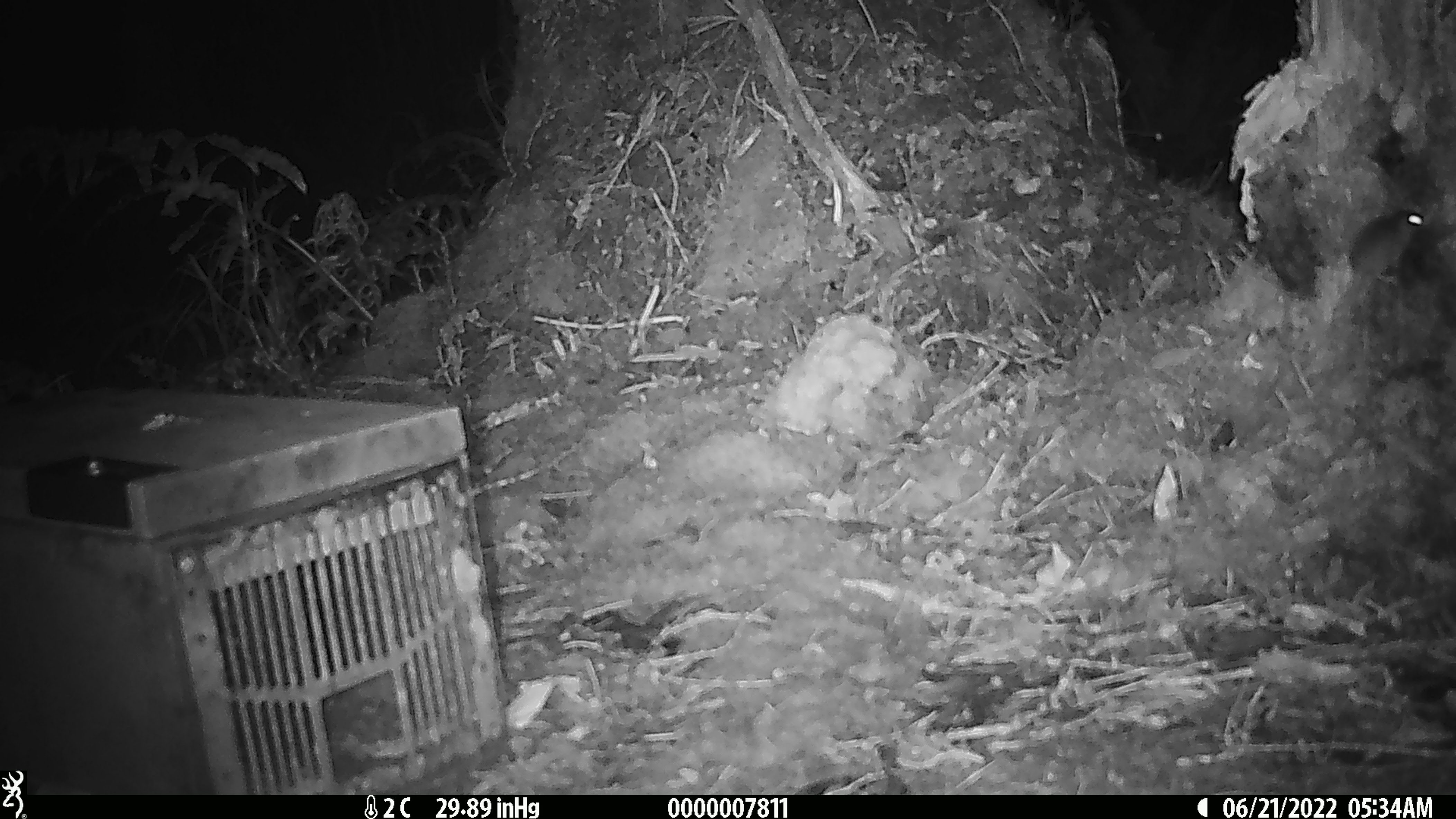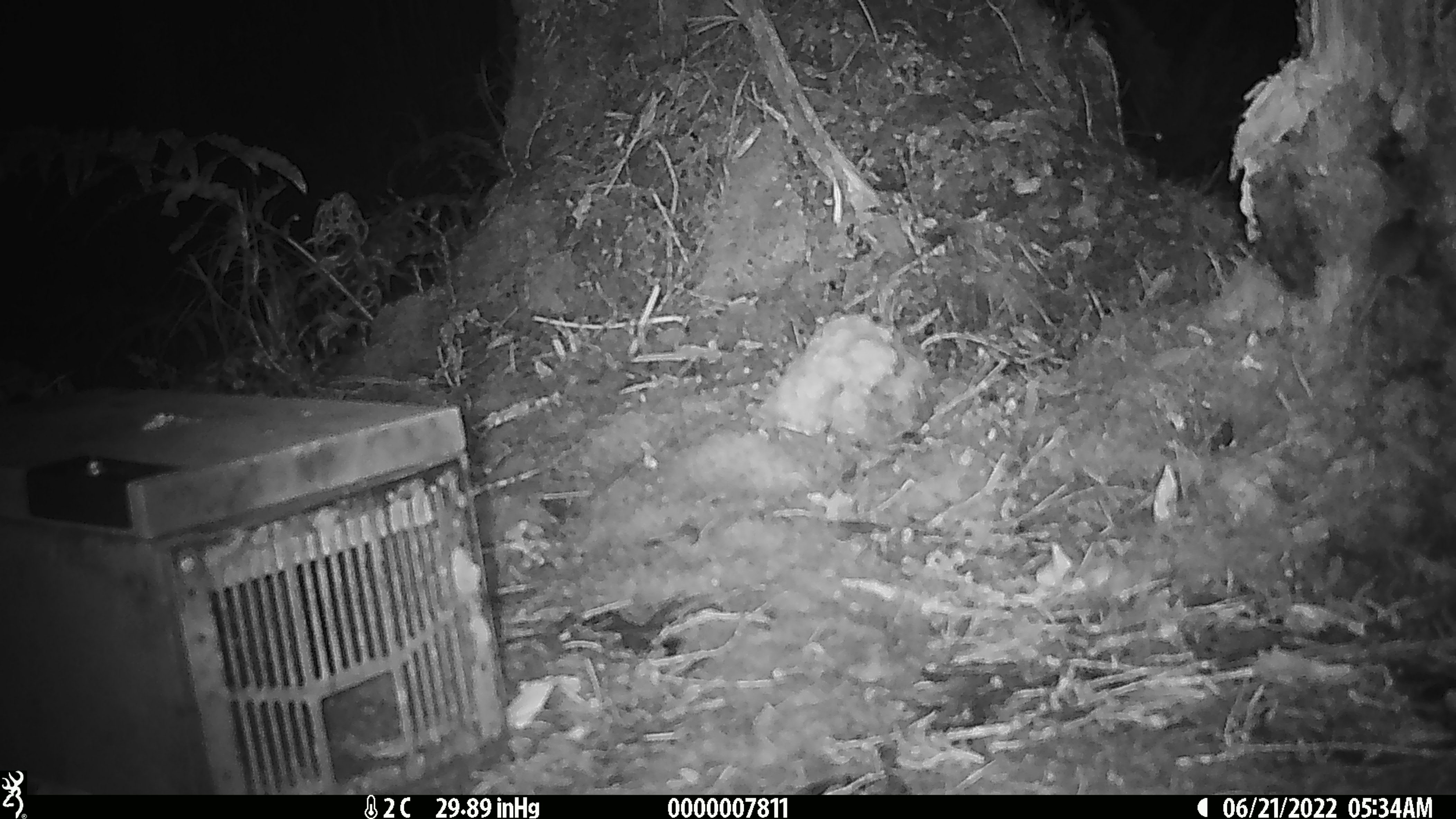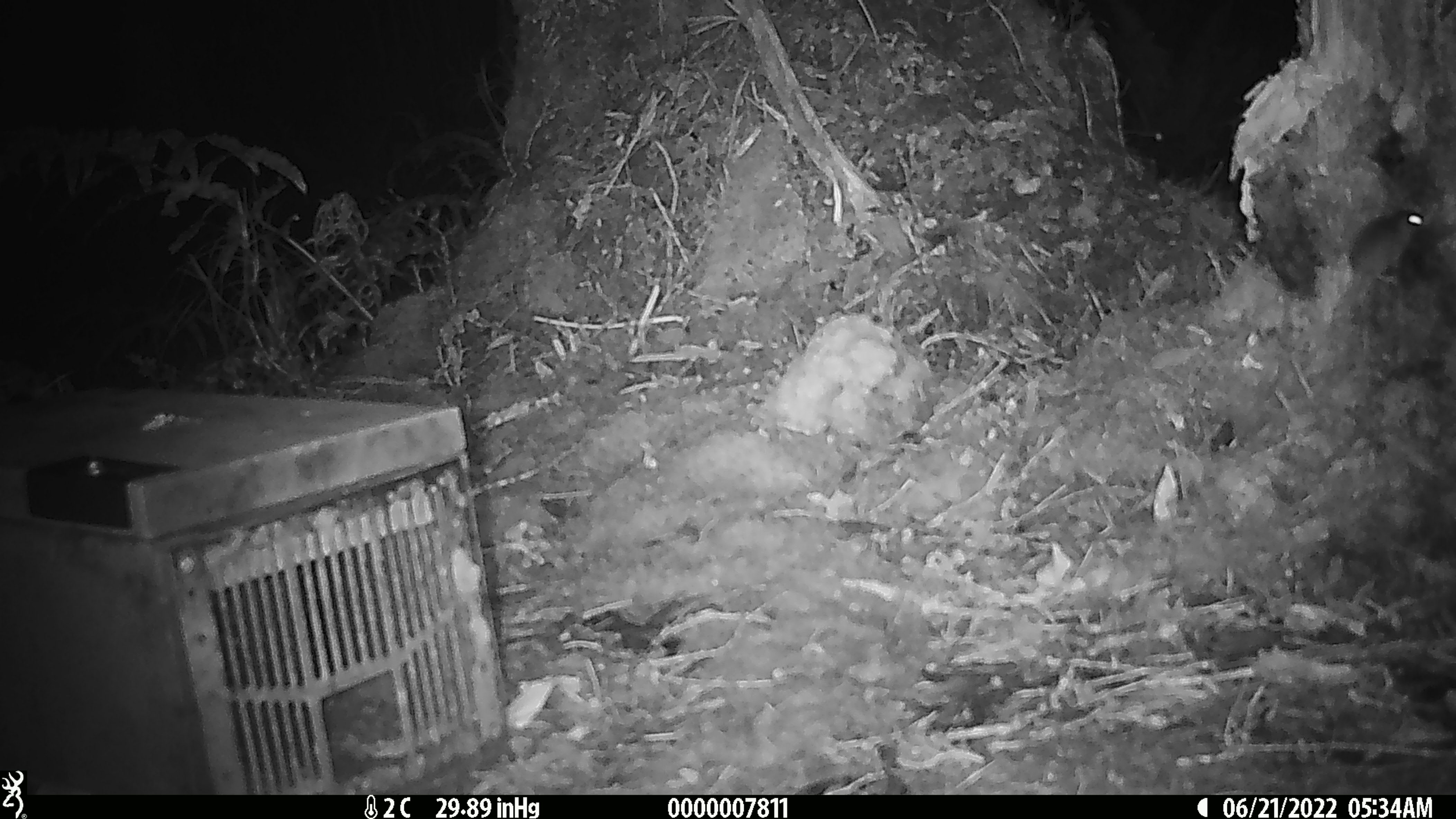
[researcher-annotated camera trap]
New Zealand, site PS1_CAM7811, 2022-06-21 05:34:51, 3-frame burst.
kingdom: Animalia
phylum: Chordata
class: Mammalia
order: Rodentia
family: Muridae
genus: Mus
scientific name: Mus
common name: mouse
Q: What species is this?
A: Mouse (Mus).